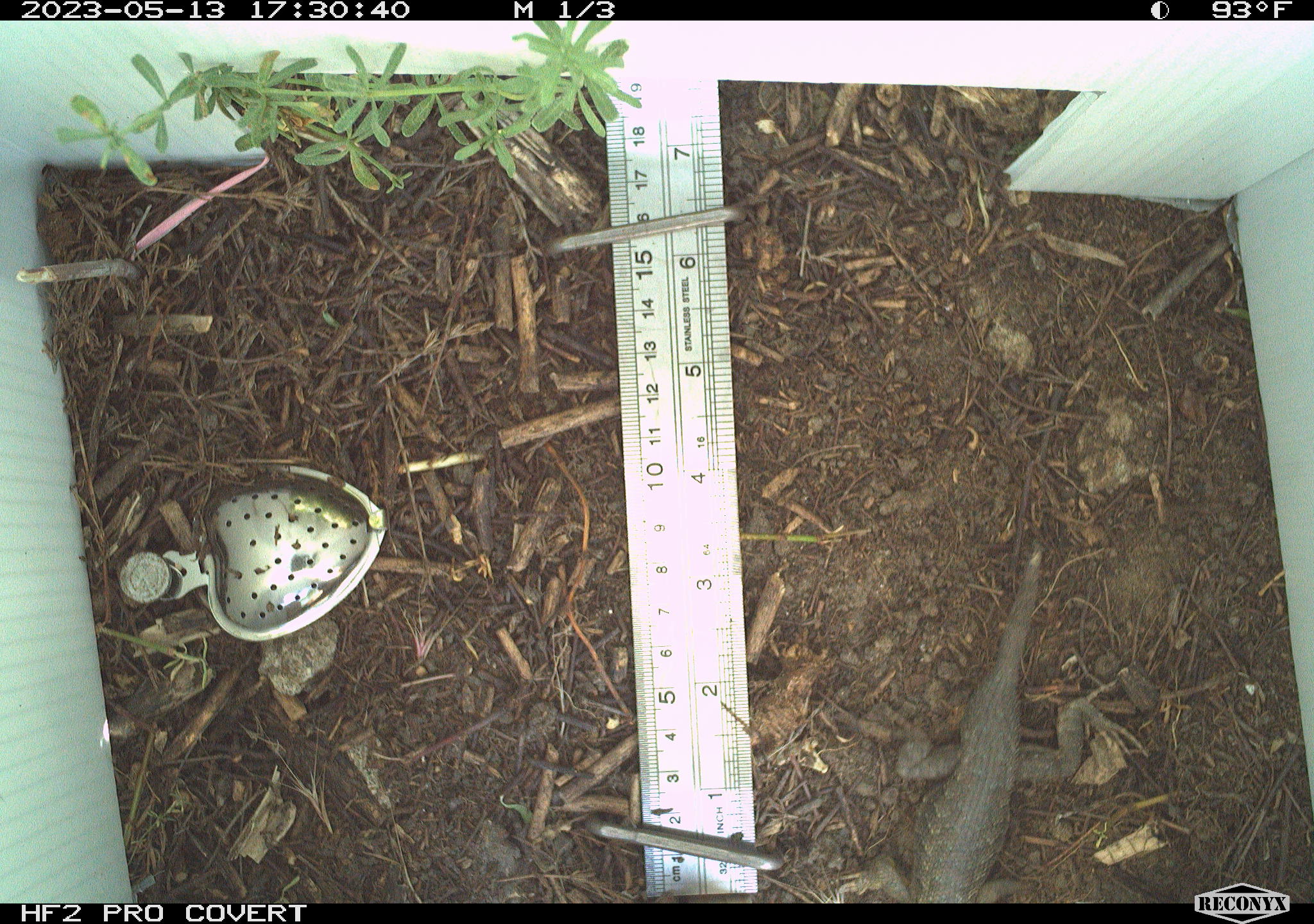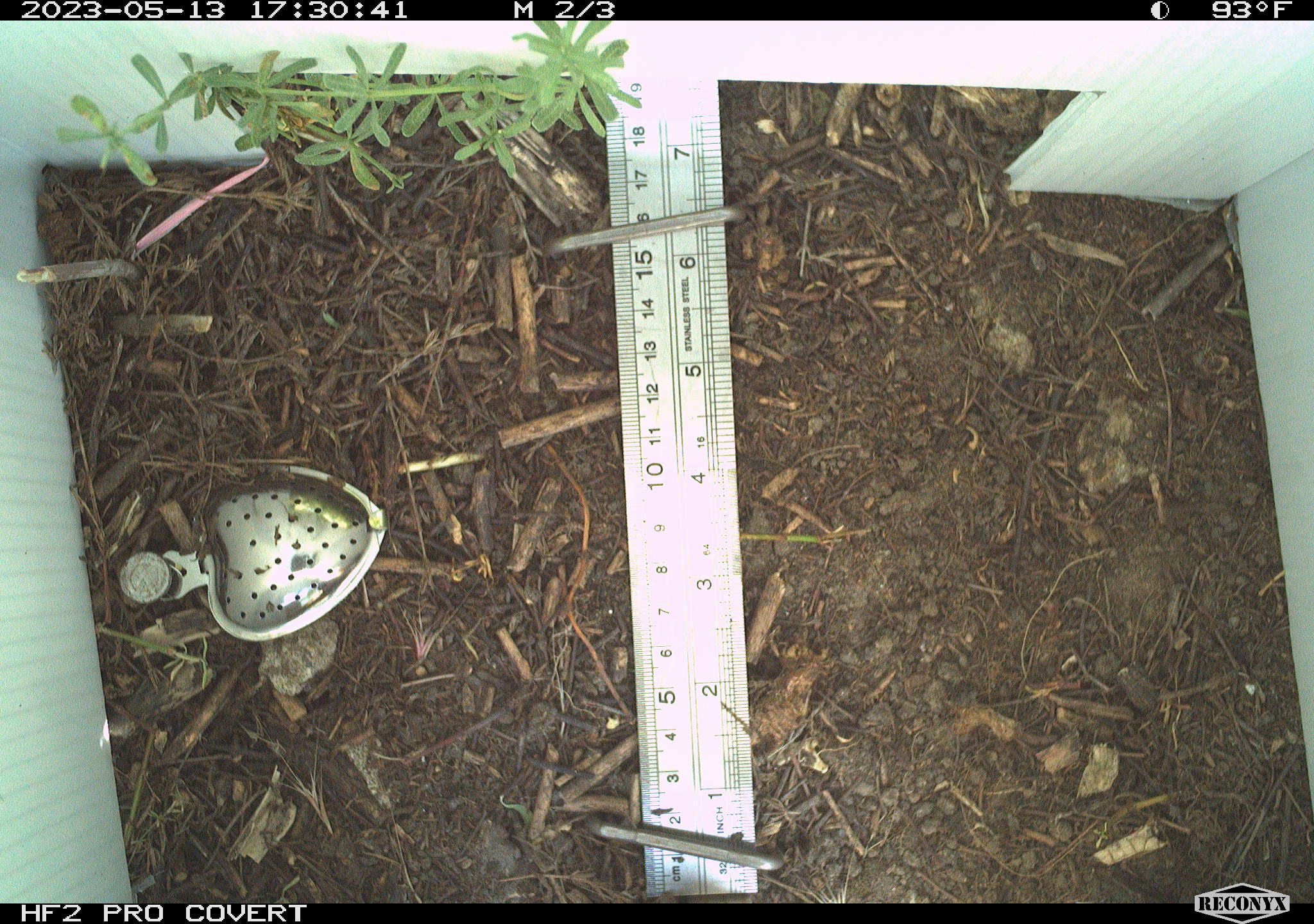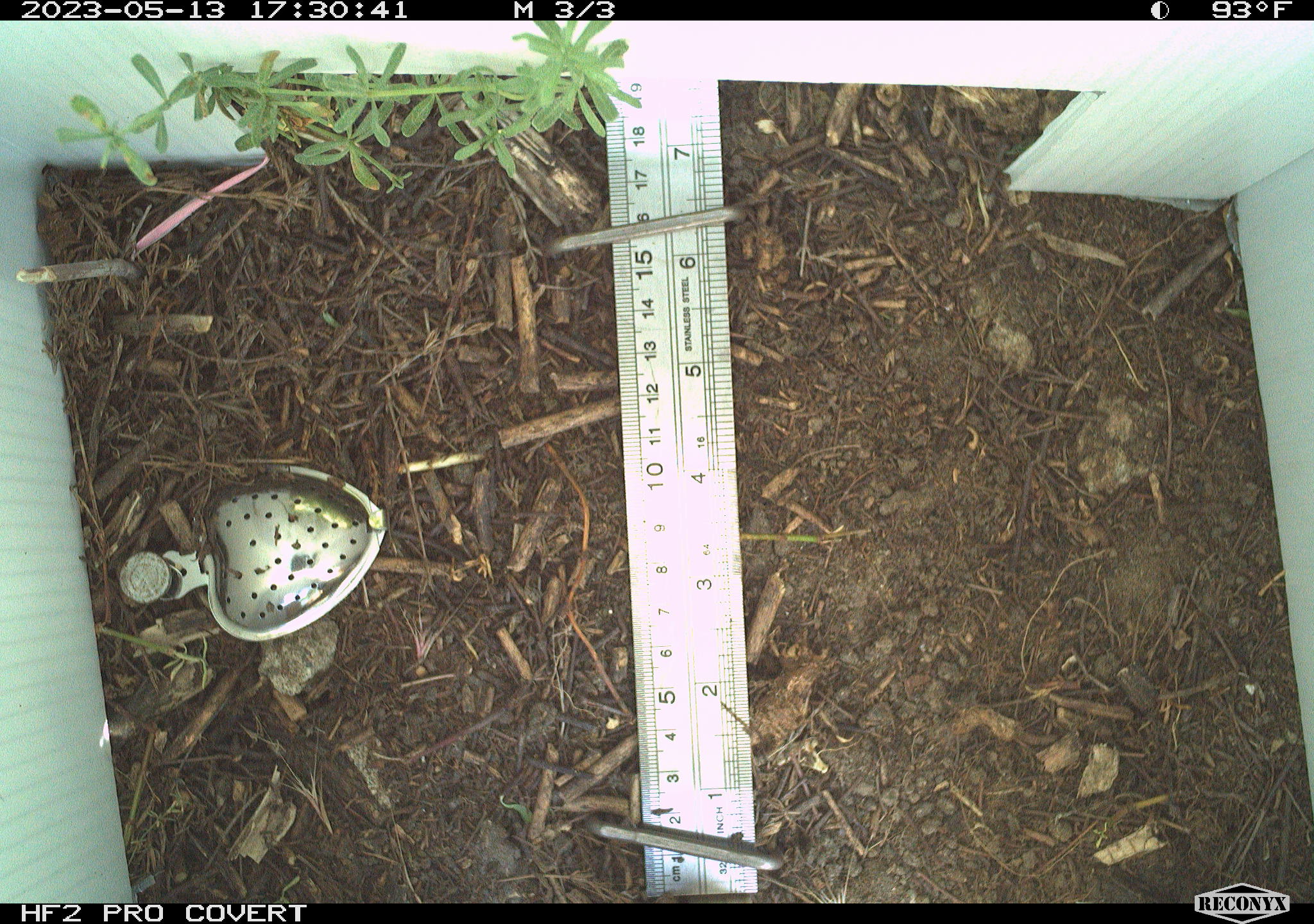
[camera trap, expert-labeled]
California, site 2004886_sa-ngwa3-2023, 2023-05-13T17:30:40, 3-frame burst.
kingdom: Animalia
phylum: Chordata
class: Reptilia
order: Squamata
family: Phrynosomatidae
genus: Sceloporus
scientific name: Sceloporus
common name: spiny lizards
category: sceloporus species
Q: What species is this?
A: Sceloporus species (spiny lizards) (Sceloporus).